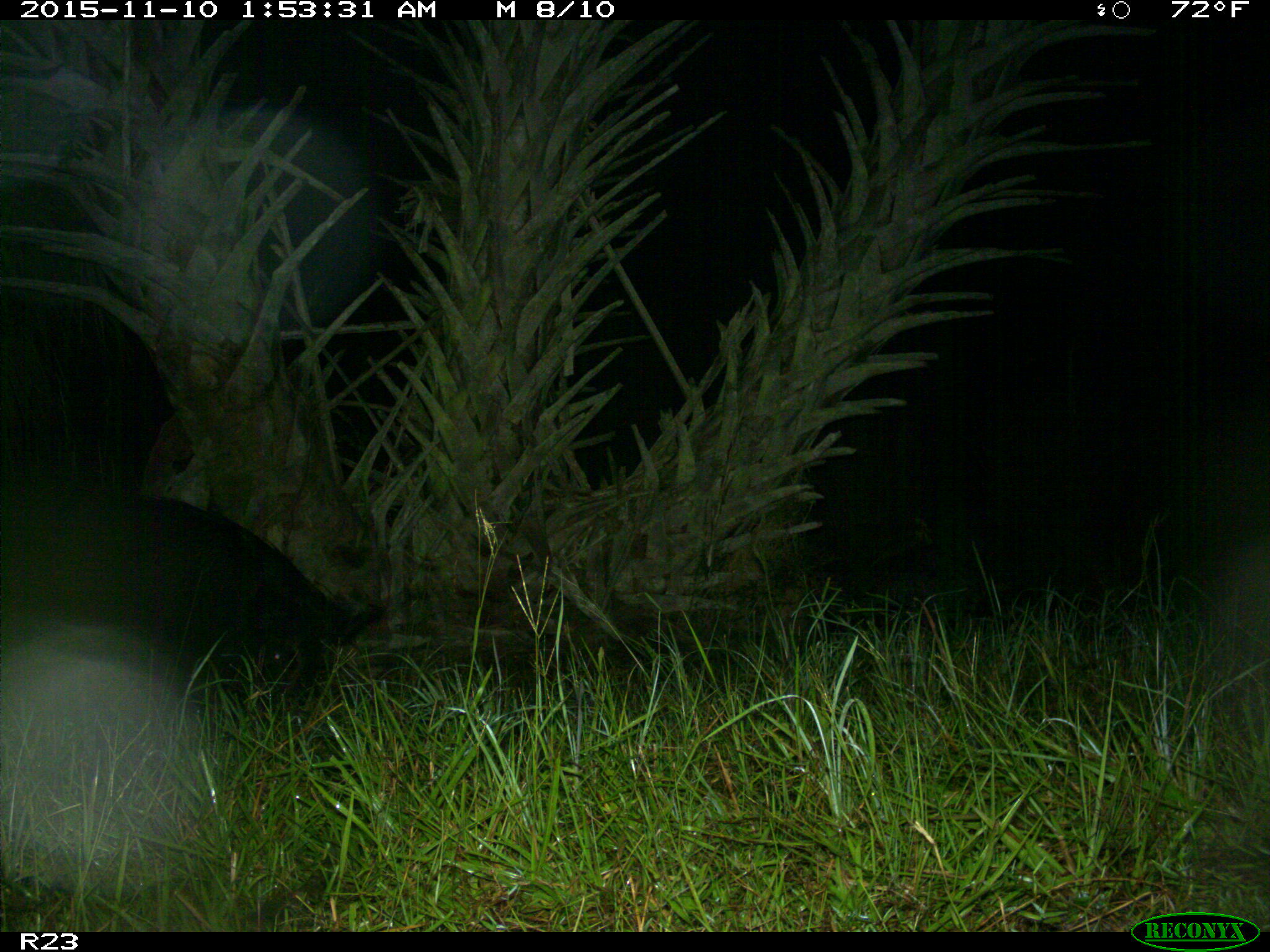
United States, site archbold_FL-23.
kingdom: Animalia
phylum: Chordata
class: Mammalia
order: Artiodactyla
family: Suidae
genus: Sus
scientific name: Sus scrofa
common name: wild boar